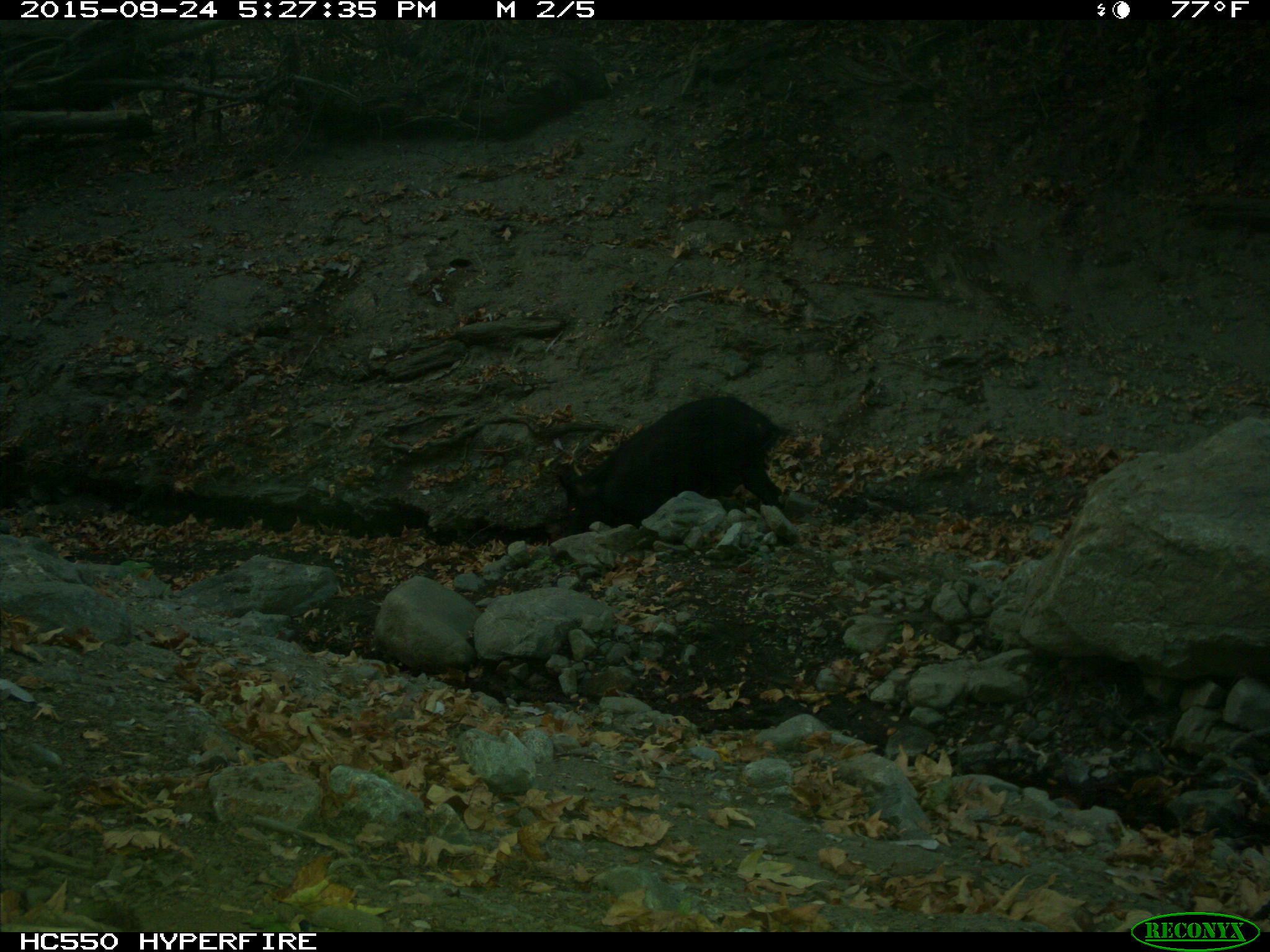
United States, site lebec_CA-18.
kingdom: Animalia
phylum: Chordata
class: Mammalia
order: Artiodactyla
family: Suidae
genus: Sus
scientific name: Sus scrofa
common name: wild boar